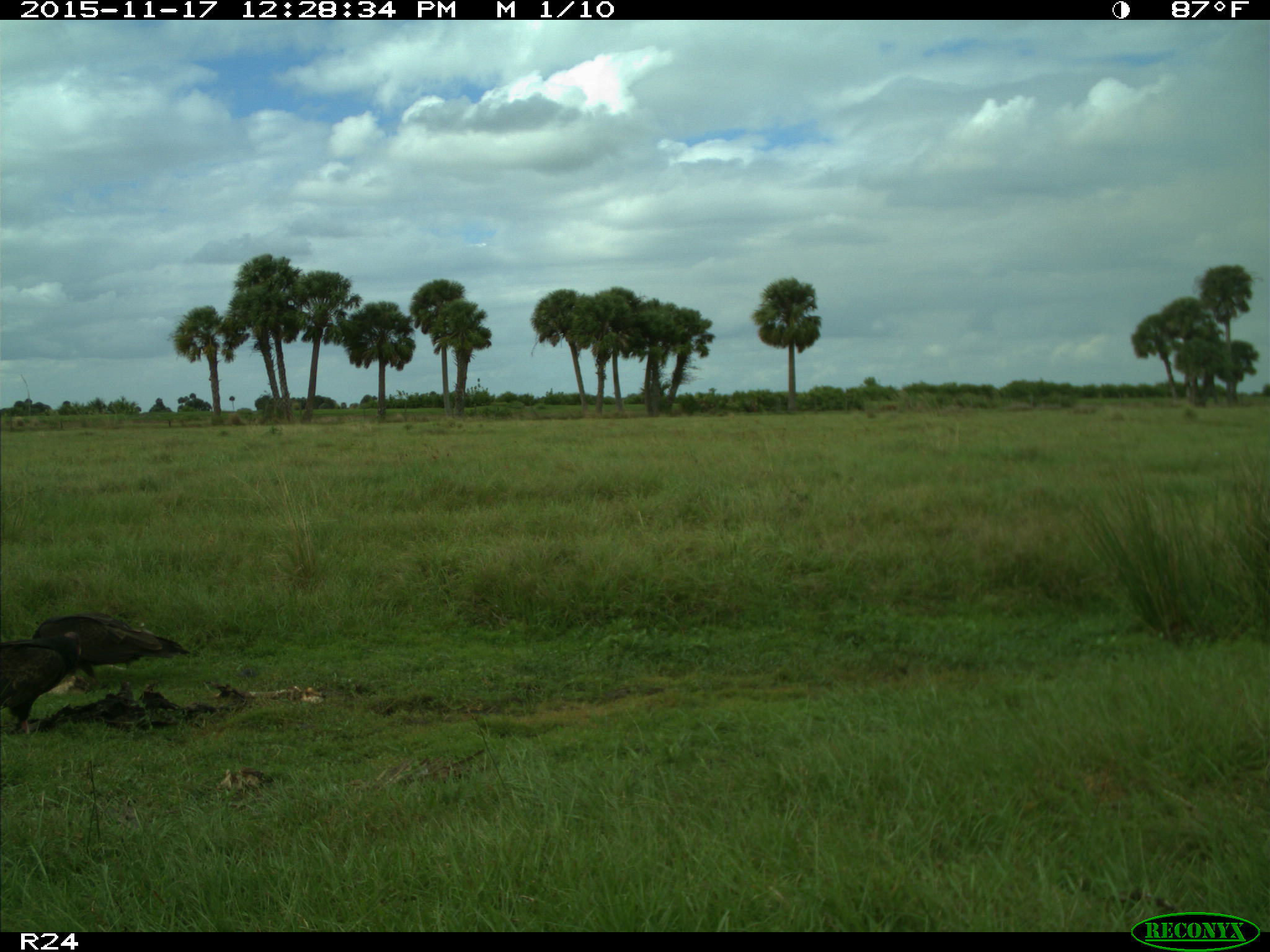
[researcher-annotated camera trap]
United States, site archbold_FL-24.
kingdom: Animalia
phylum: Chordata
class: Aves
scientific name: Aves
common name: birds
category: unidentified bird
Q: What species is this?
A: Unidentified bird (birds) (Aves).